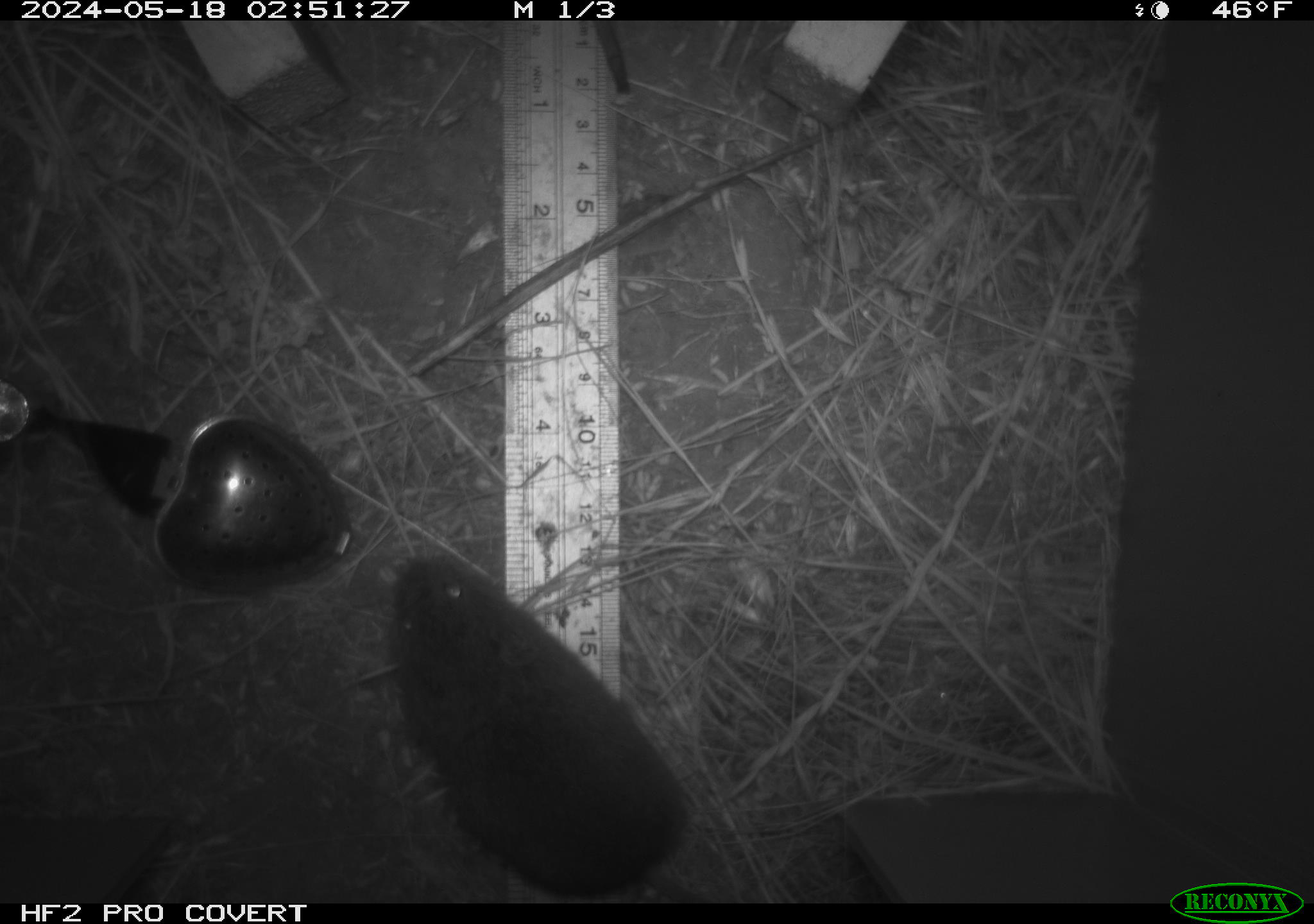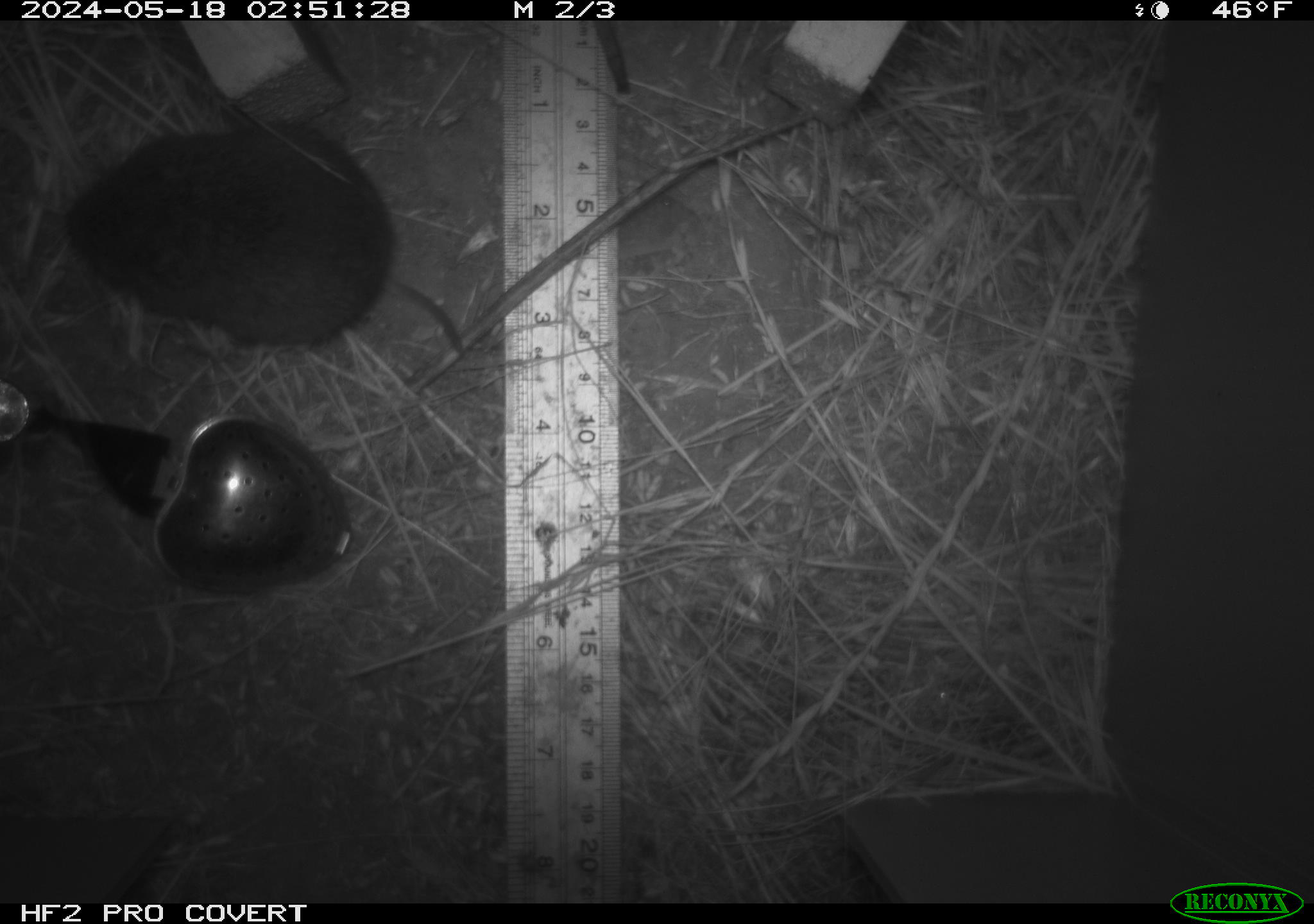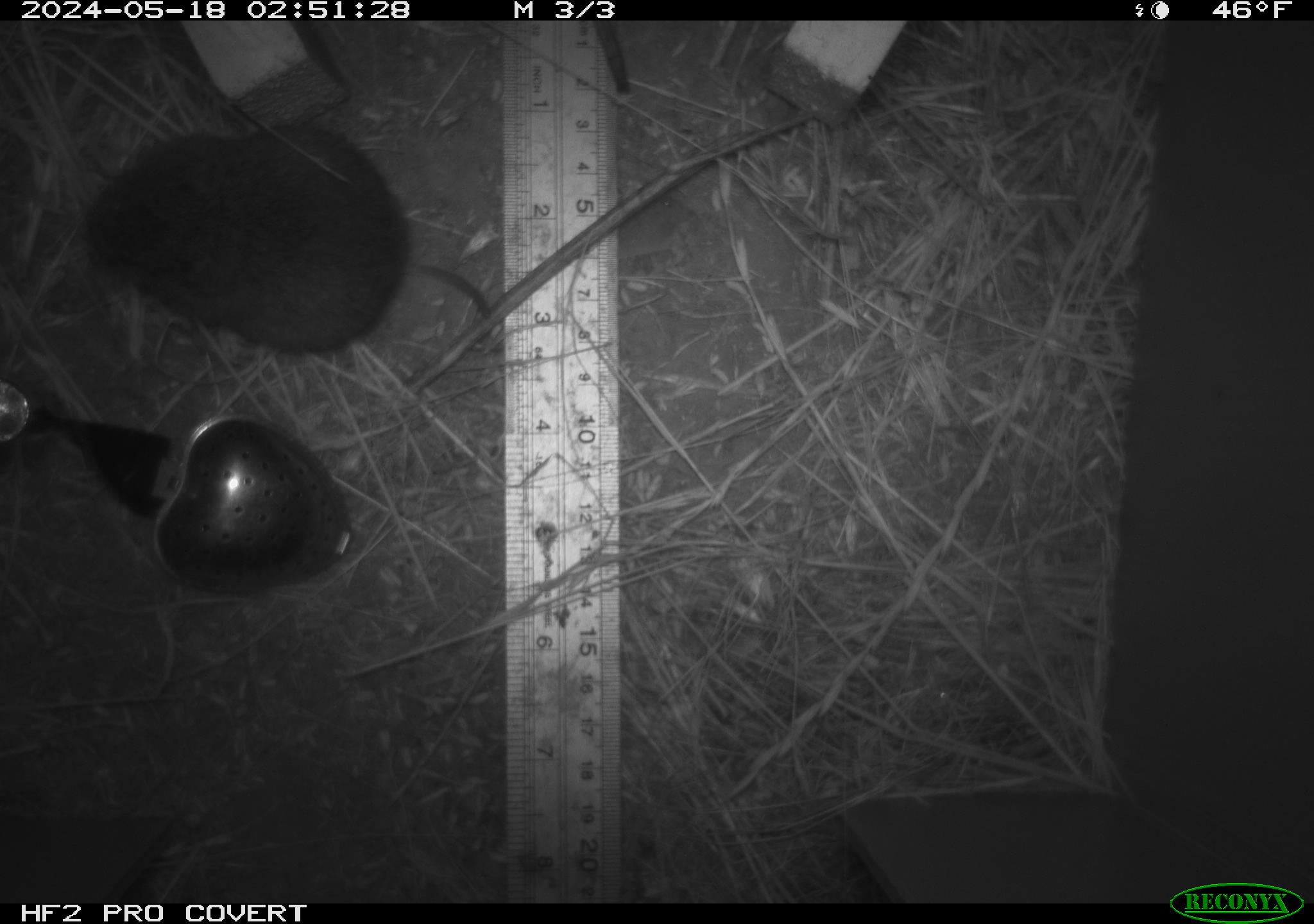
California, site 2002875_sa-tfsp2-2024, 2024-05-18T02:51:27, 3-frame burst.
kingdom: Animalia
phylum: Chordata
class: Mammalia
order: Rodentia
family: Cricetidae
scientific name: Arvicolinae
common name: voles, lemmings, and muskrats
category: arvicolinae subfamily